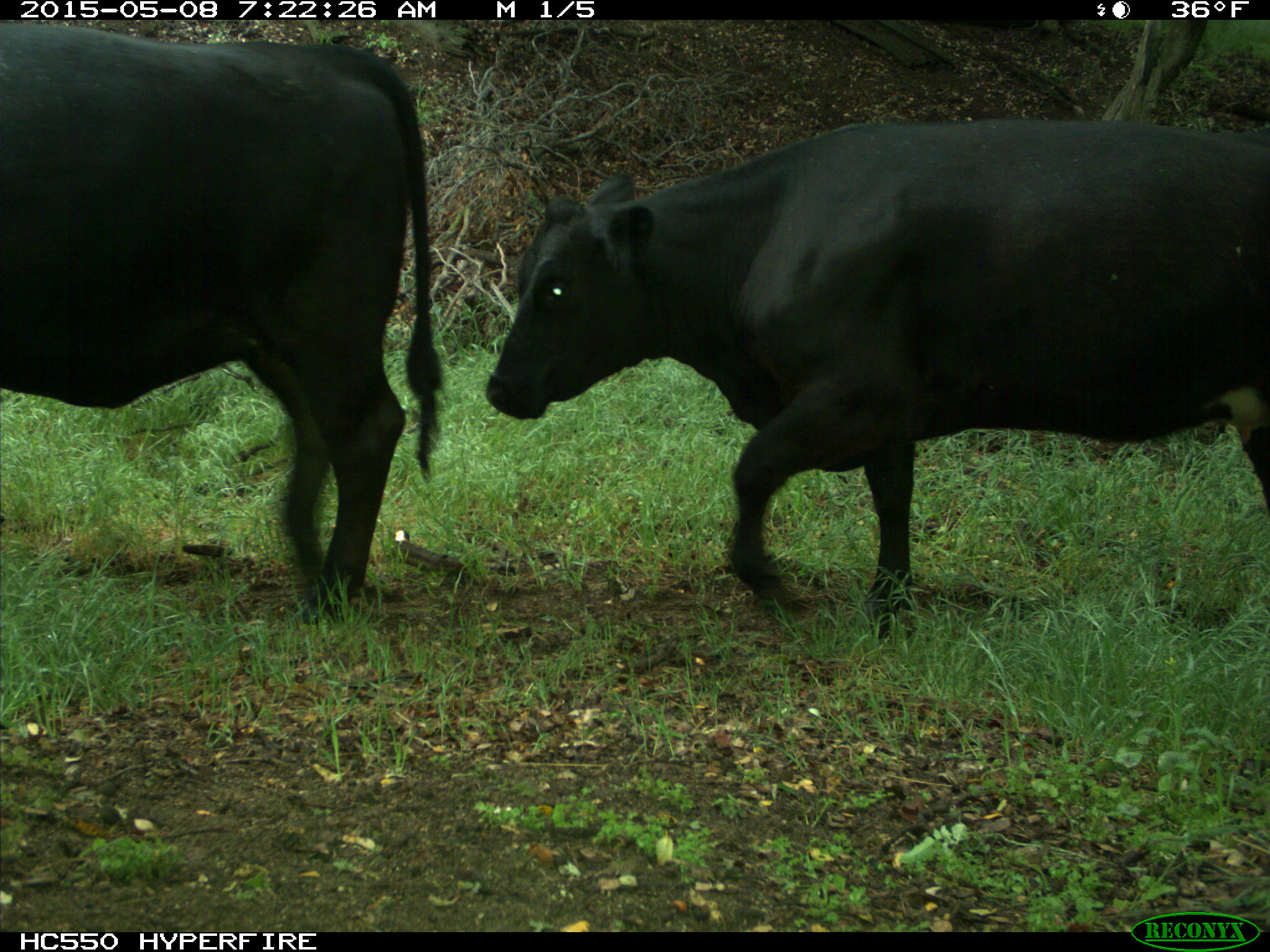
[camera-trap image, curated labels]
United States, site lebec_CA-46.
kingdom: Animalia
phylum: Chordata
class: Mammalia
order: Artiodactyla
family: Bovidae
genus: Bos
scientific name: Bos taurus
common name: domestic cow